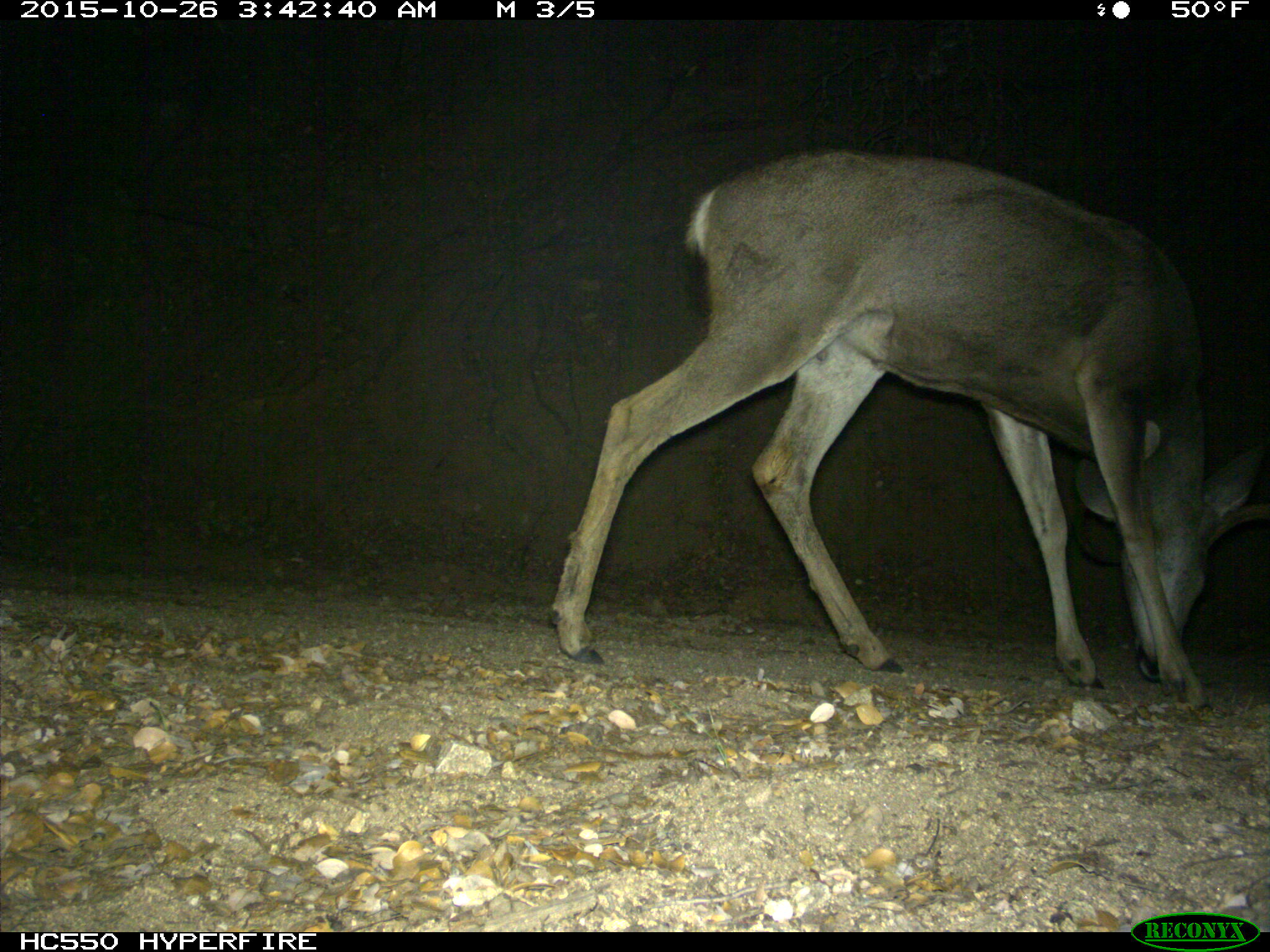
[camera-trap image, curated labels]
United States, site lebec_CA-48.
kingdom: Animalia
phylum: Chordata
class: Mammalia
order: Artiodactyla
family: Cervidae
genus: Odocoileus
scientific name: Odocoileus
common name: deer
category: unidentified deer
Unidentified deer (deer) (Odocoileus).